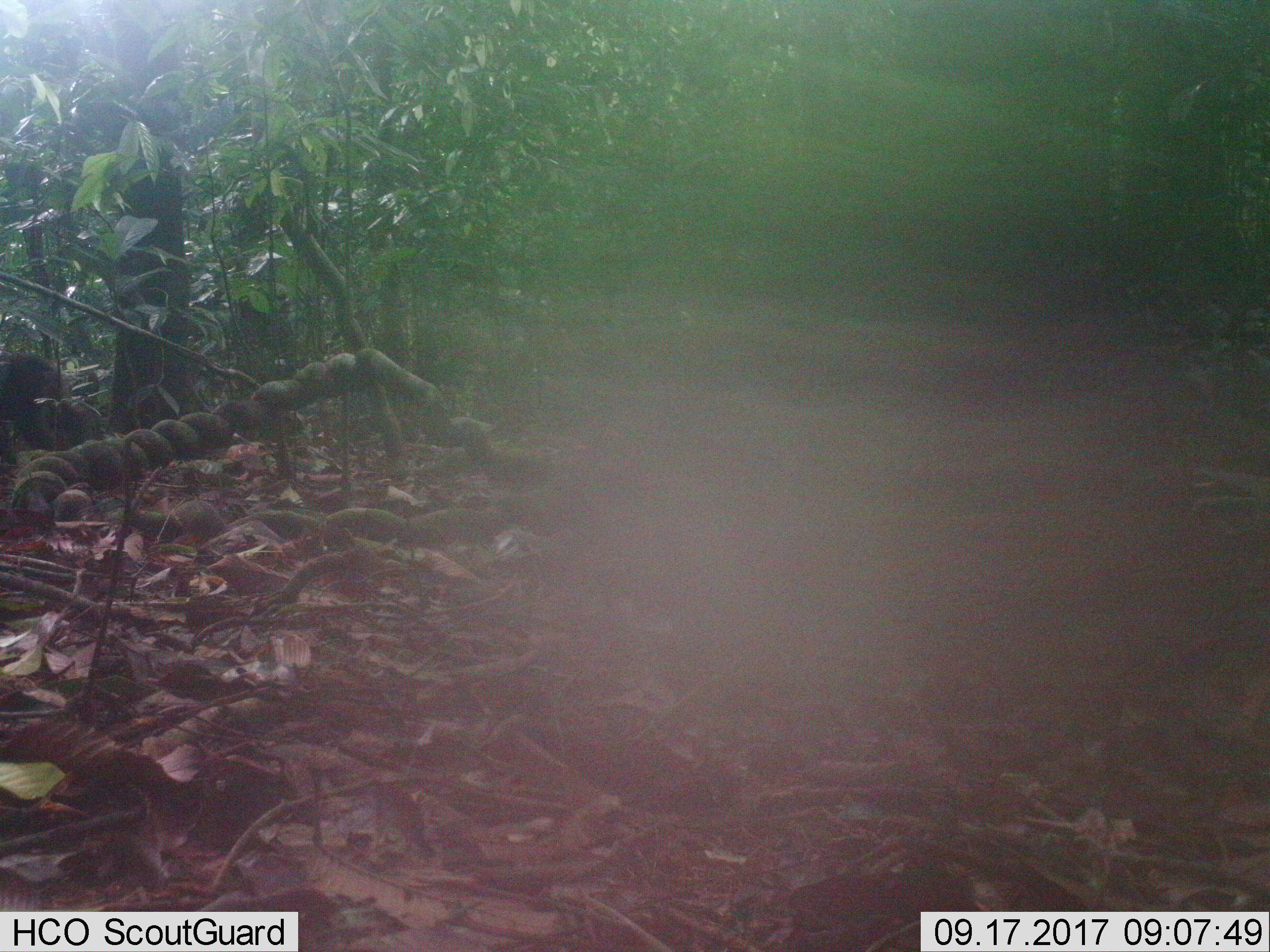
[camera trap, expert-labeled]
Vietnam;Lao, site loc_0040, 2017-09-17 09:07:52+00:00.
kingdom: Animalia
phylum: Chordata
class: Mammalia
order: Primates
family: Cercopithecidae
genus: Macaca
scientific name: Macaca arctoides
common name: stump-tailed macaque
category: stump tailed macaque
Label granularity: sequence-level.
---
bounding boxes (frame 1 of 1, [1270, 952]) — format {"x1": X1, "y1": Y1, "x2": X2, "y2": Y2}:
stump tailed macaque: {"x1": 0, "y1": 348, "x2": 103, "y2": 449}